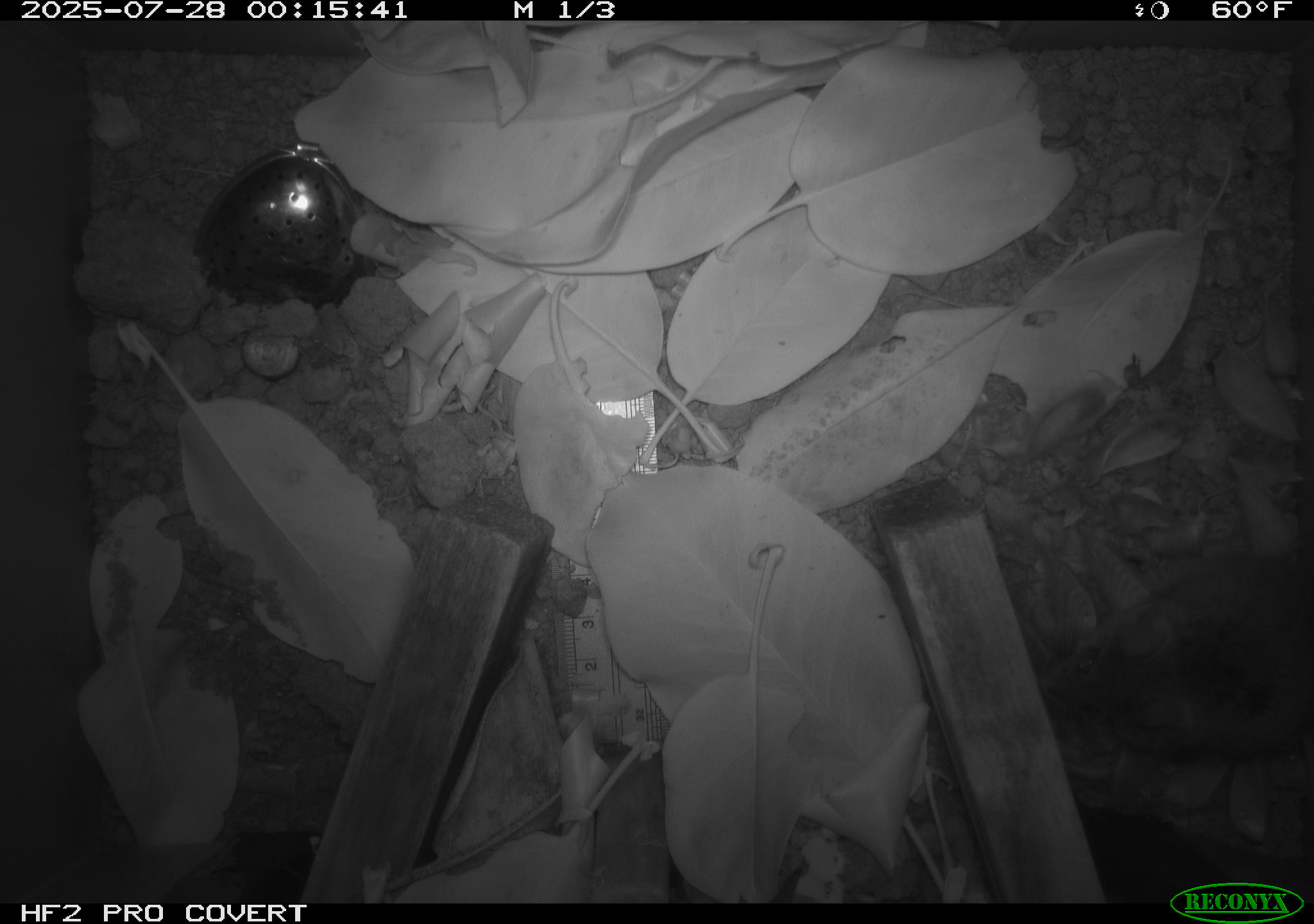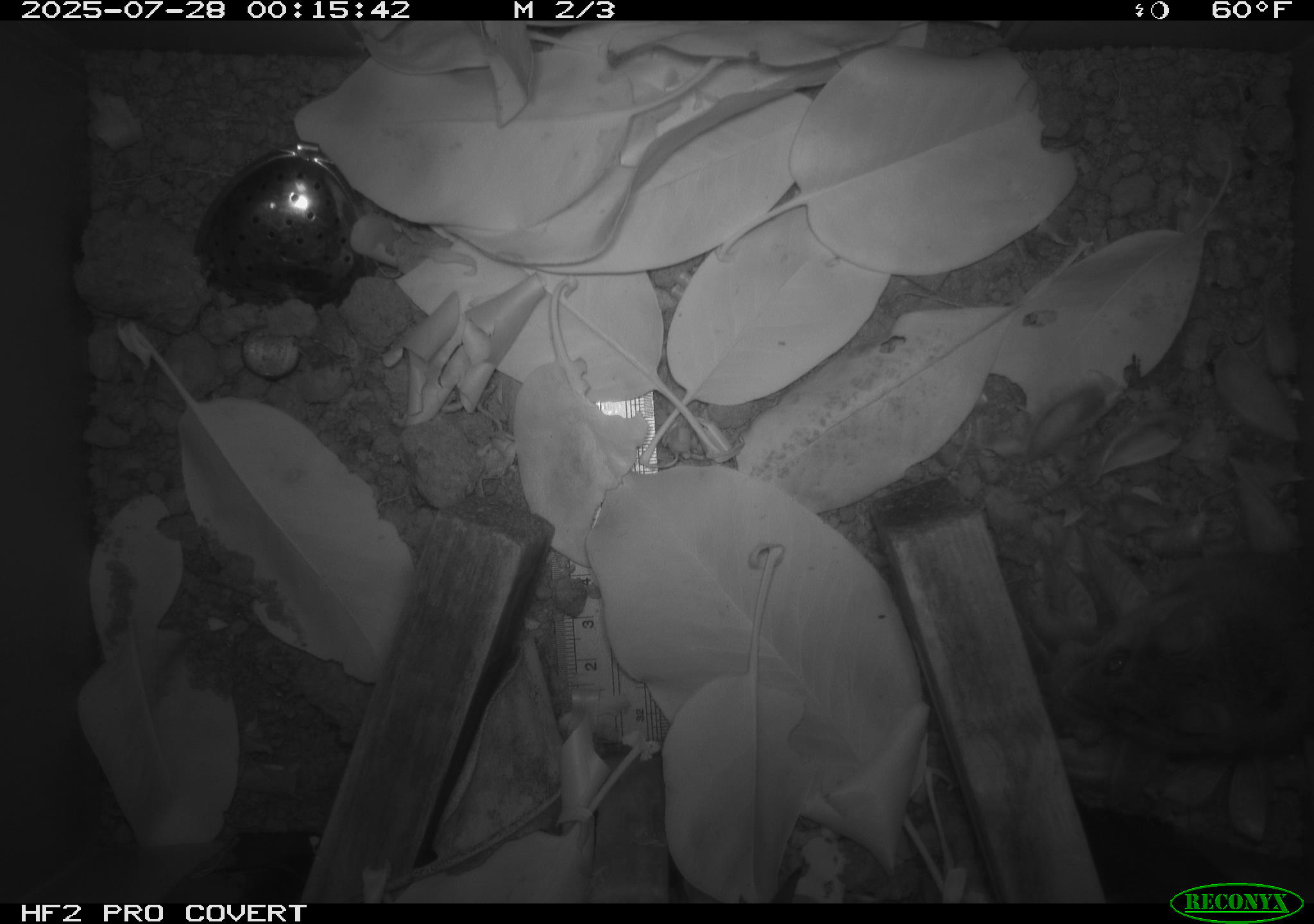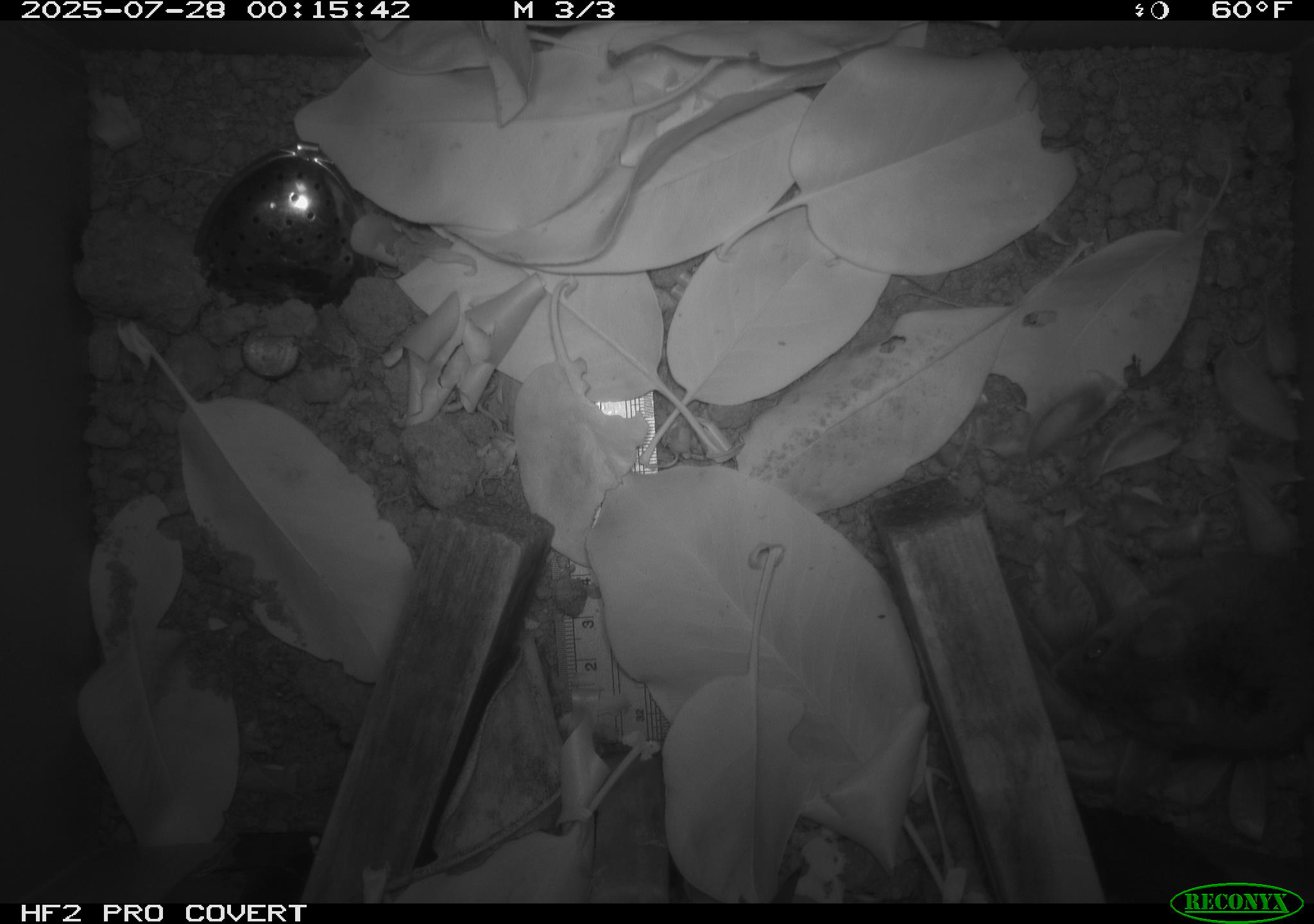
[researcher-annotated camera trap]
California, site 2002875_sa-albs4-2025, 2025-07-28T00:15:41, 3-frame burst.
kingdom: Animalia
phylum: Chordata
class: Mammalia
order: Rodentia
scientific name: Rodentia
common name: mouse species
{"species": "mouse species (Rodentia)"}